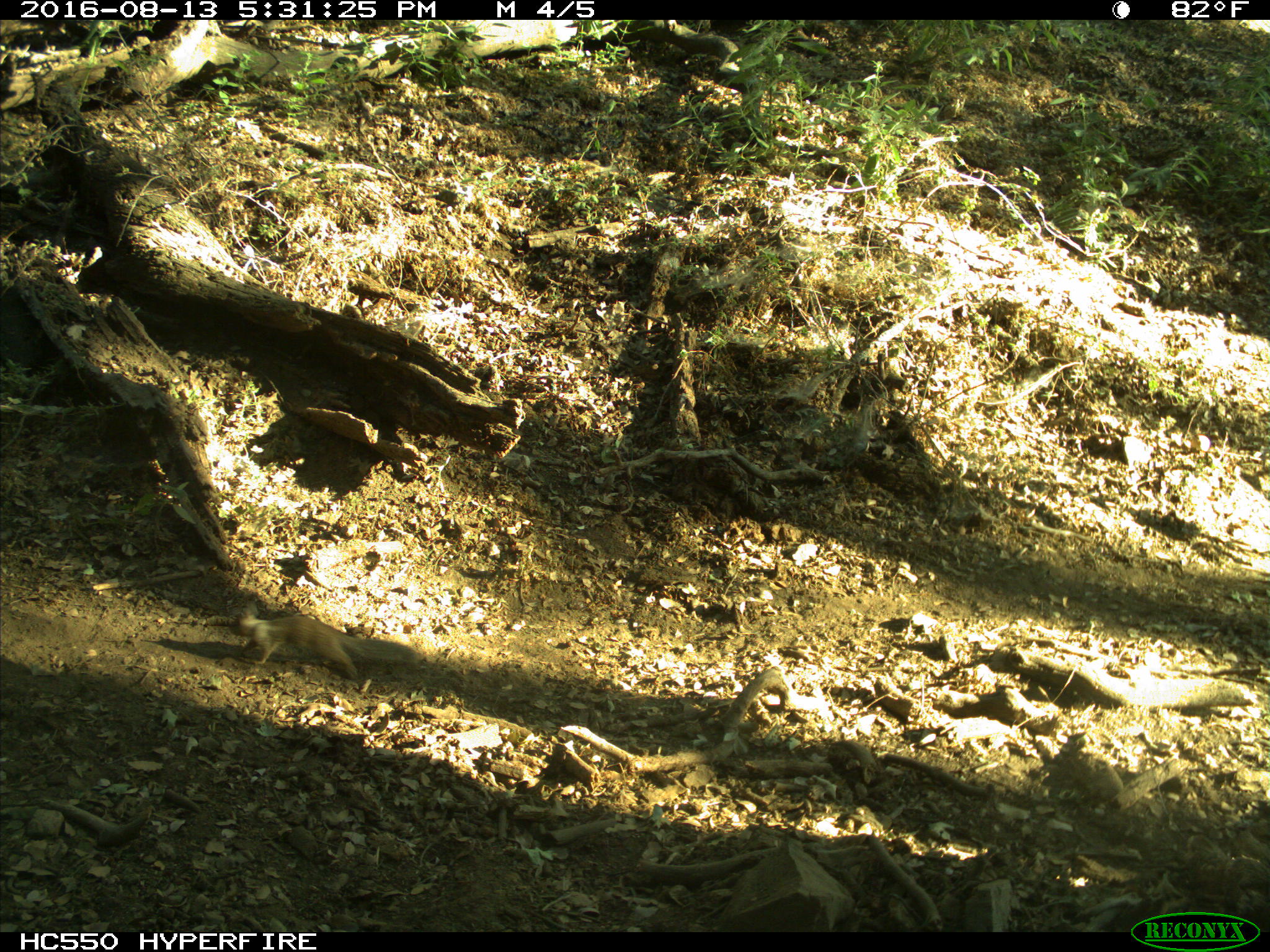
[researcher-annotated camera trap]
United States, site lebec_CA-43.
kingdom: Animalia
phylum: Chordata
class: Mammalia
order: Rodentia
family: Sciuridae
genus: Otospermophilus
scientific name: Otospermophilus beecheyi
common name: california ground squirrel